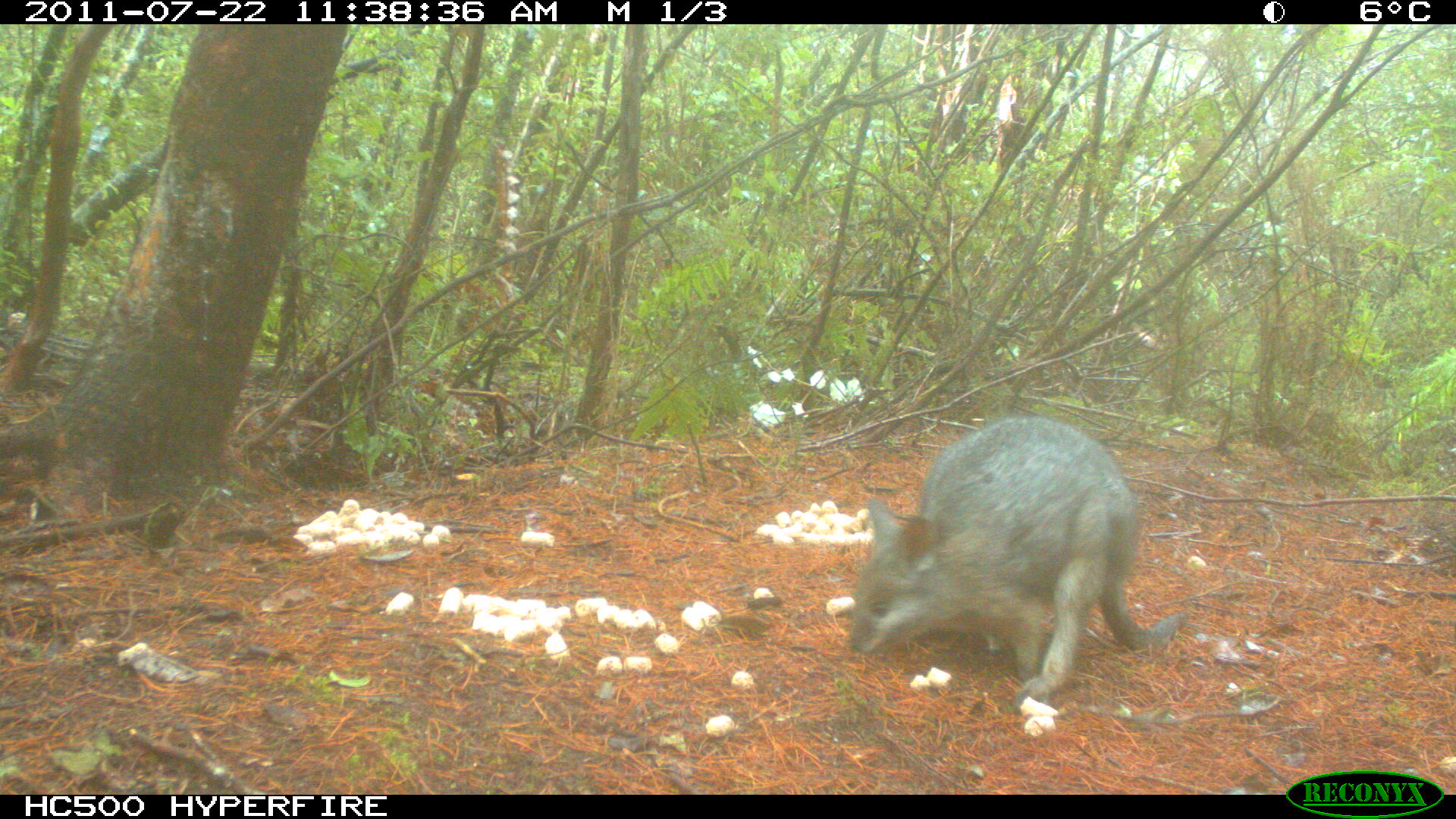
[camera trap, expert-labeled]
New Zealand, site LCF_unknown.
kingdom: Animalia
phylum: Chordata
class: Mammalia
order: Diprotodontia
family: Macropodidae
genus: Notamacropus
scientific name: Notamacropus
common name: wallaby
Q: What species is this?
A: Wallaby (Notamacropus).